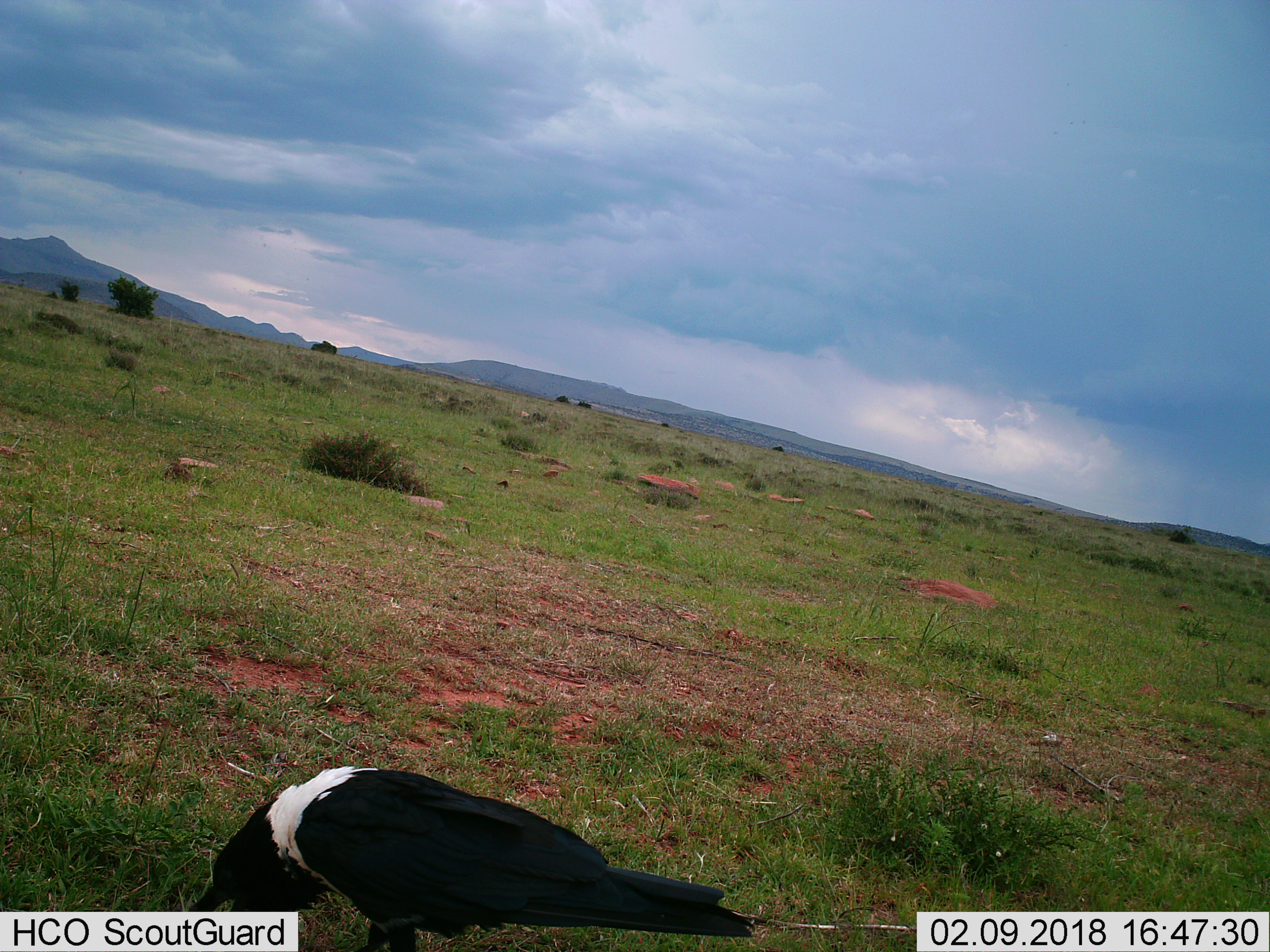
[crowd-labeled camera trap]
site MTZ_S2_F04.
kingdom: Animalia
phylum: Chordata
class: Aves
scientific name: Aves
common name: bird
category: birdother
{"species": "birdother (bird) (Aves)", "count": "1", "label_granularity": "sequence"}